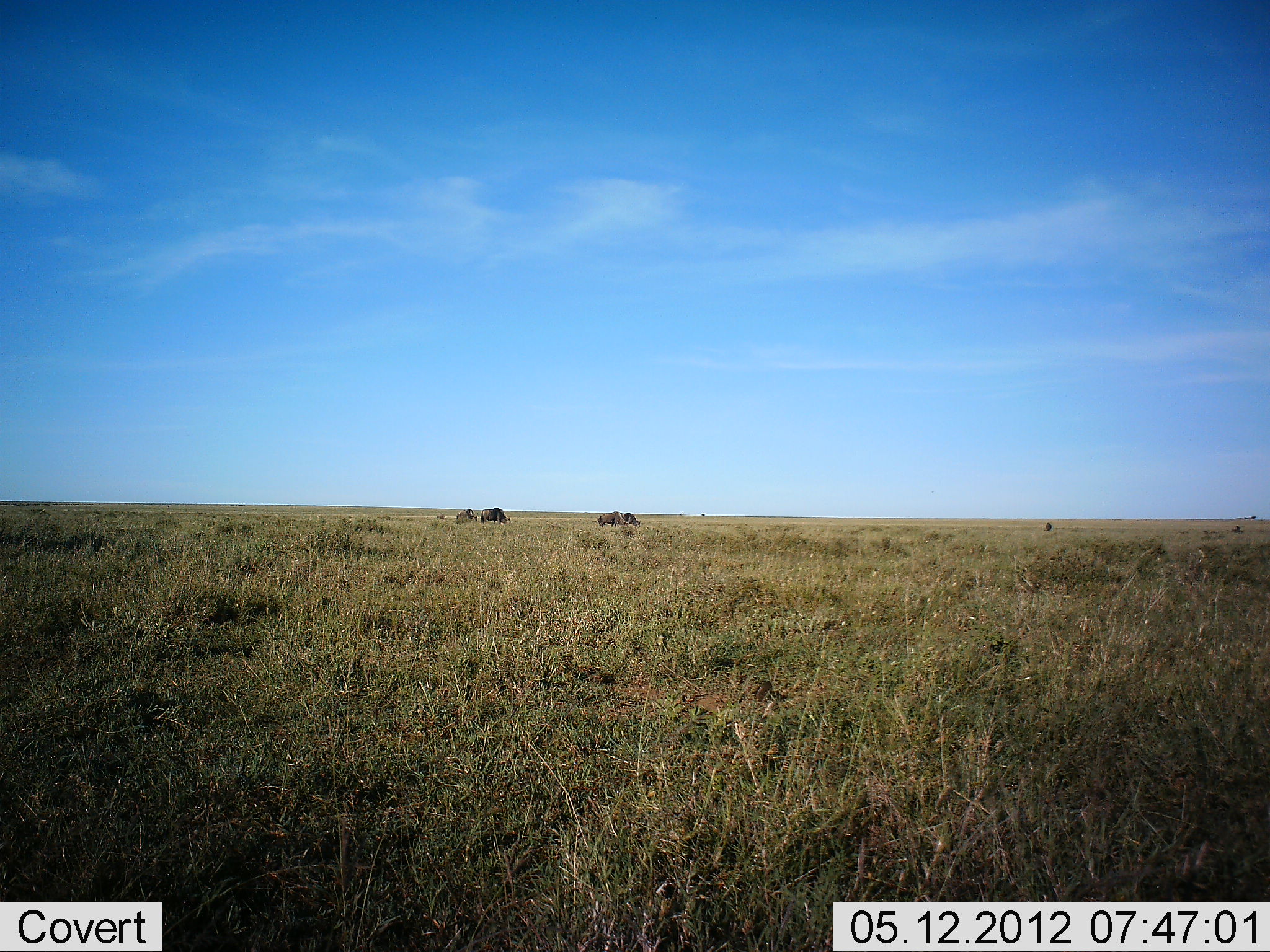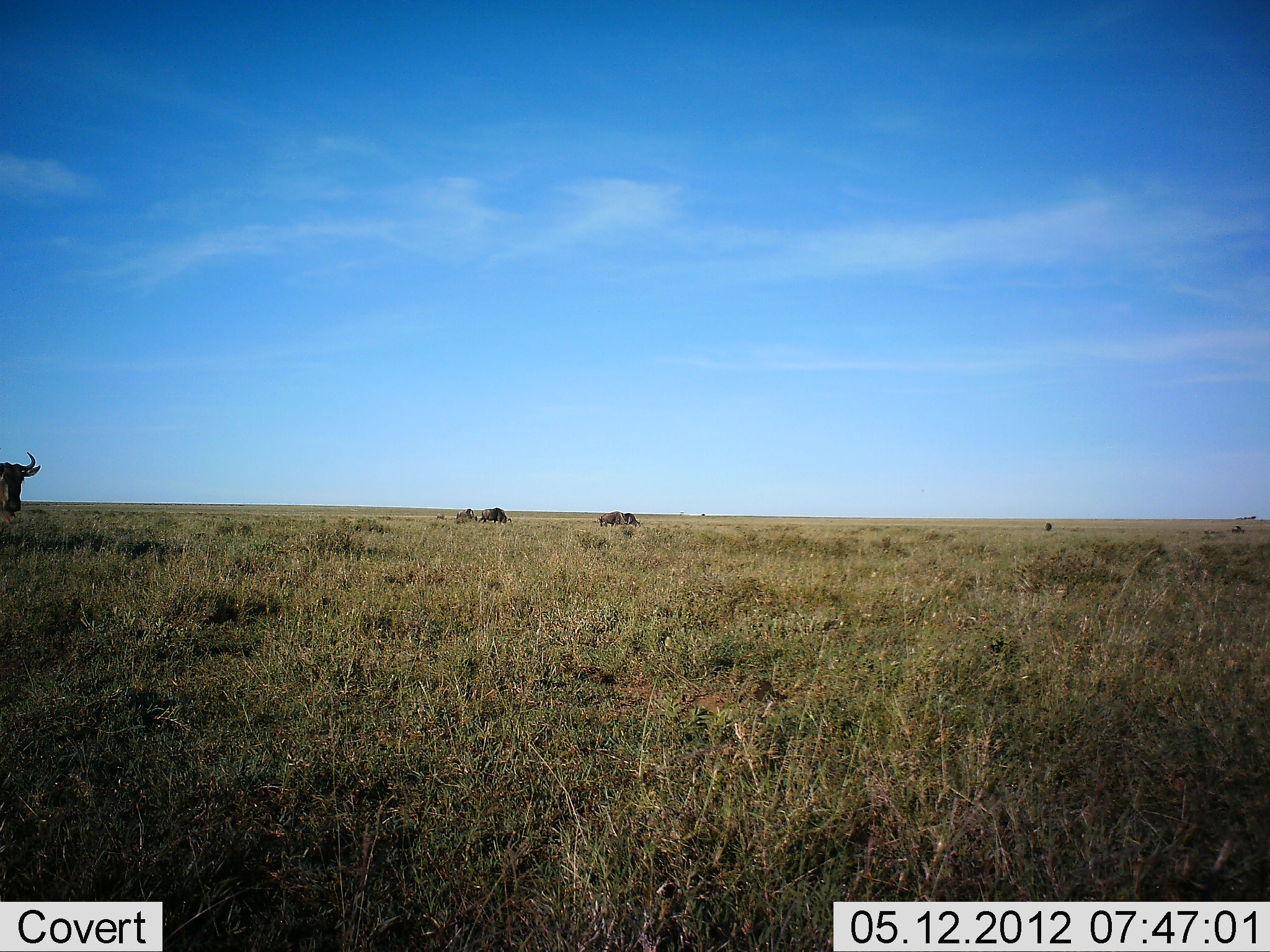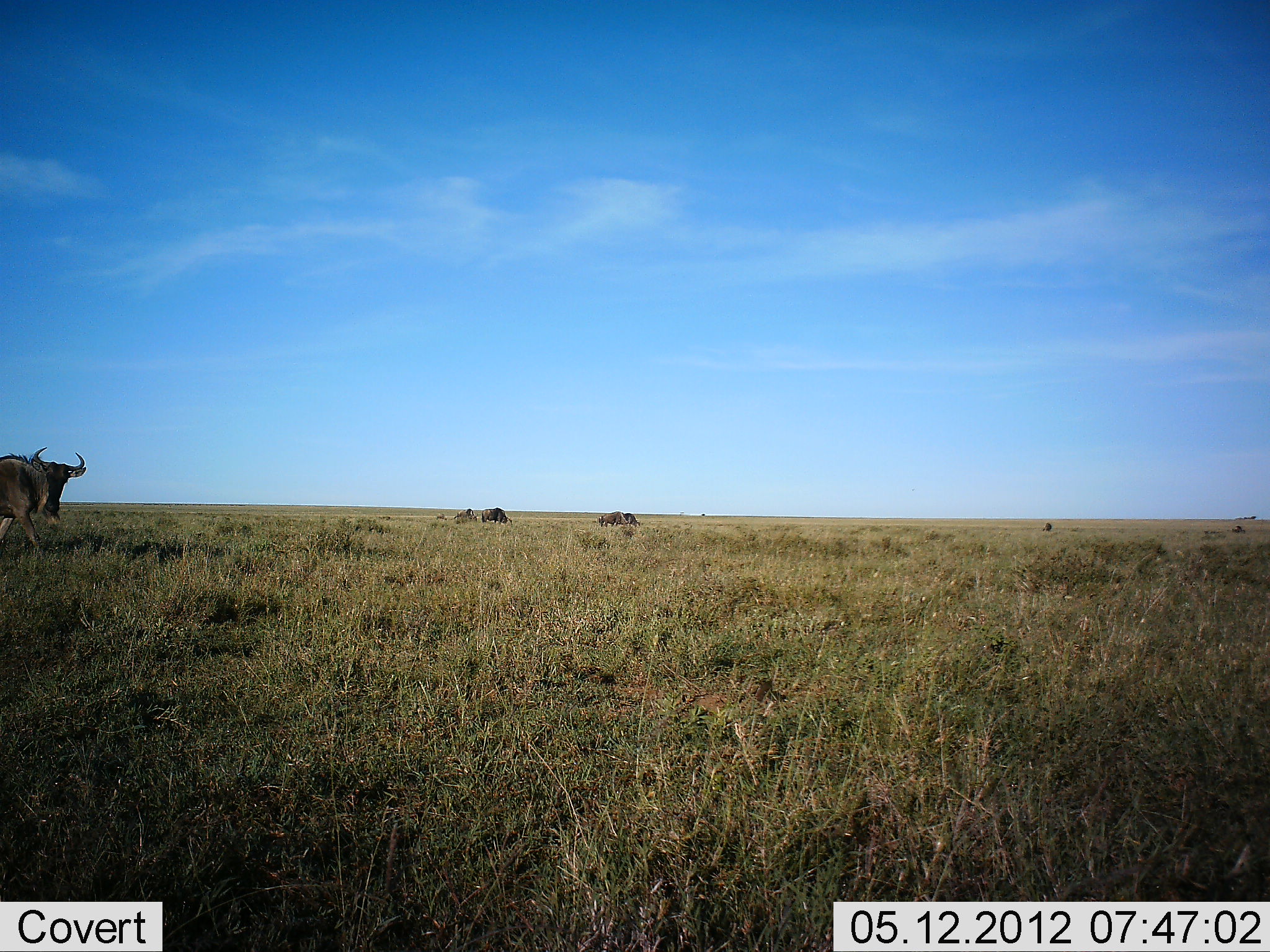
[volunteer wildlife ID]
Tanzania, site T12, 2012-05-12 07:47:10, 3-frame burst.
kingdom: Animalia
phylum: Chordata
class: Mammalia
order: Artiodactyla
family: Bovidae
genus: Connochaetes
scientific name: Connochaetes taurinus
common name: blue wildebeest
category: wildebeest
Wildebeest (blue wildebeest) (Connochaetes taurinus), count 4. Behavior (volunteer vote fractions): standing 10%, resting 0%, moving 90%, interacting 0%. Young present (vote fraction): 10%. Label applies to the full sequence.